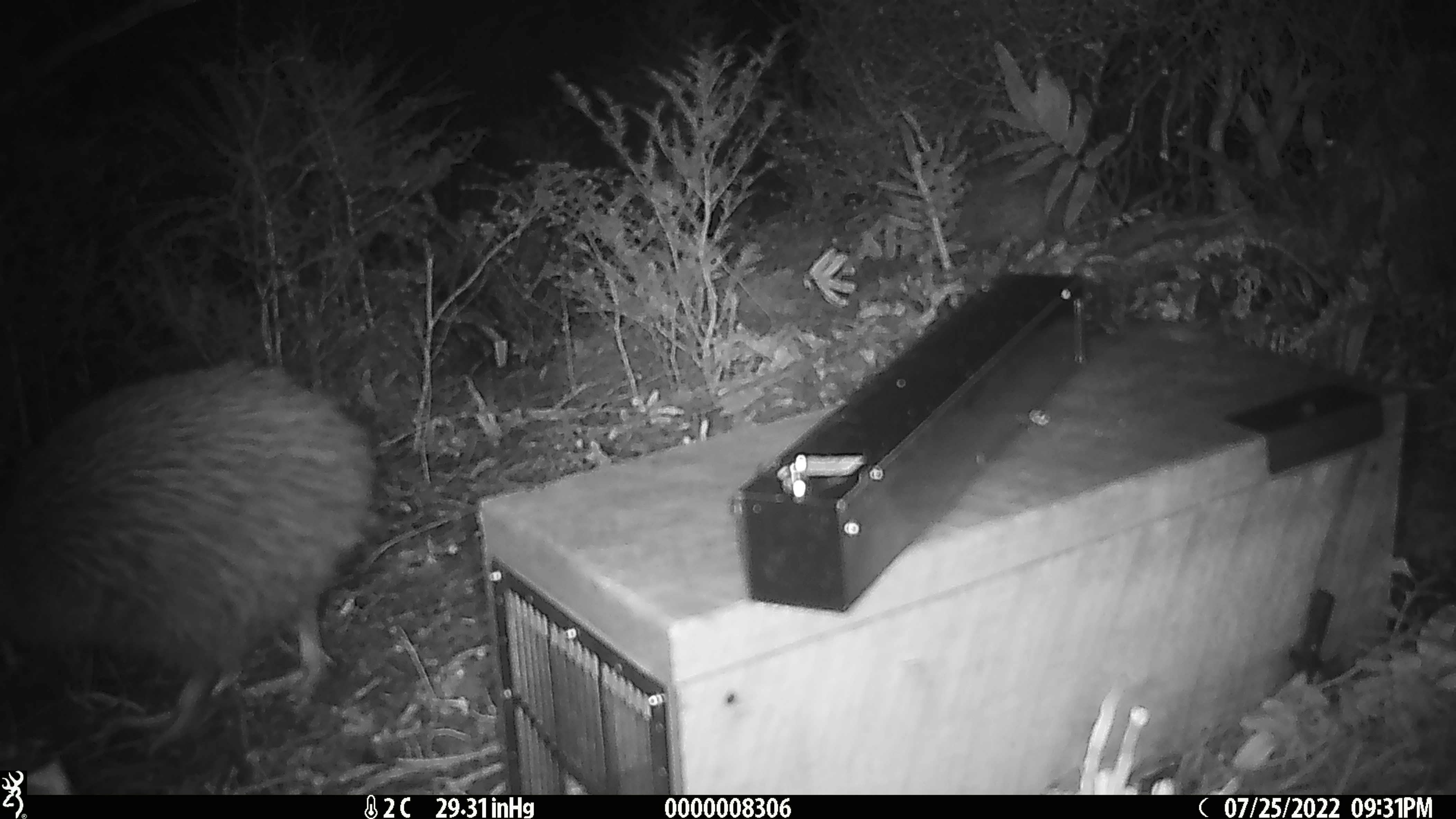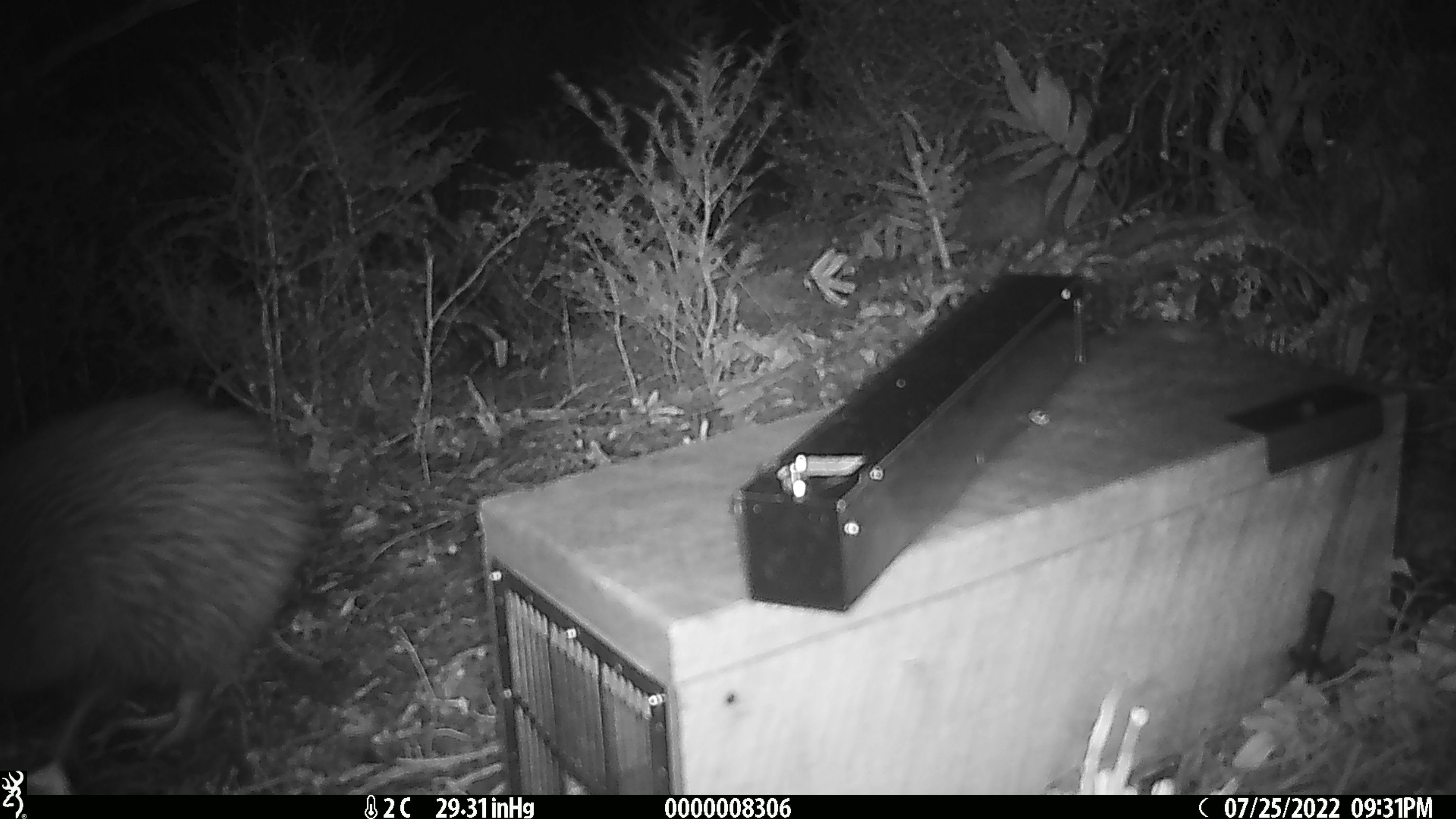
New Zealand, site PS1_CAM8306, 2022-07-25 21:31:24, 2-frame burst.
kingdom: Animalia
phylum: Chordata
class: Aves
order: Apterygiformes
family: Apterygidae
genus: Apteryx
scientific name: Apteryx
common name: kiwi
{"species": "kiwi (Apteryx)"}